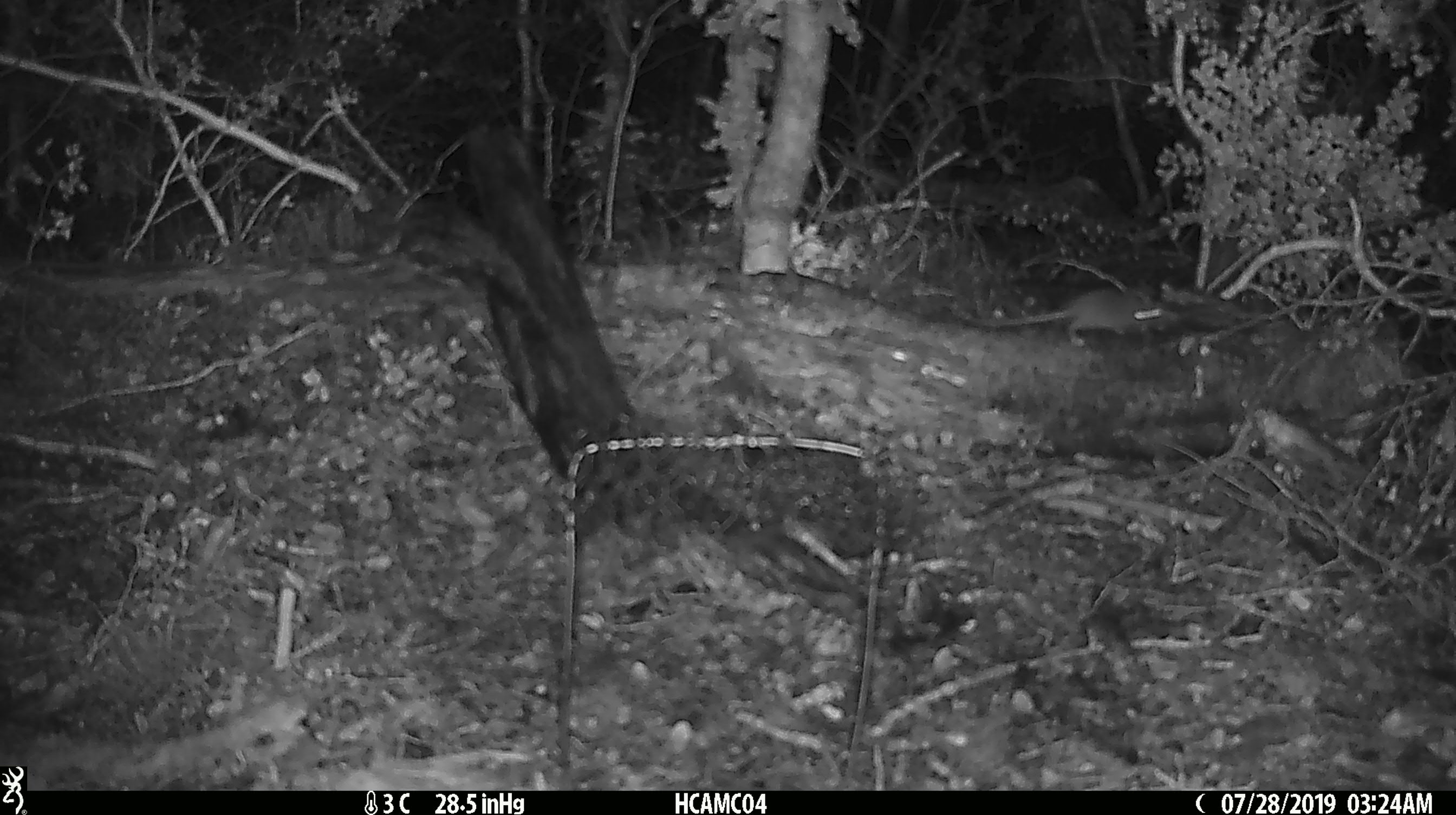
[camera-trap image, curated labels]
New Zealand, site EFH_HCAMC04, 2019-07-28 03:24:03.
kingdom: Animalia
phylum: Chordata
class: Mammalia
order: Rodentia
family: Muridae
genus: Mus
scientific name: Mus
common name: mouse